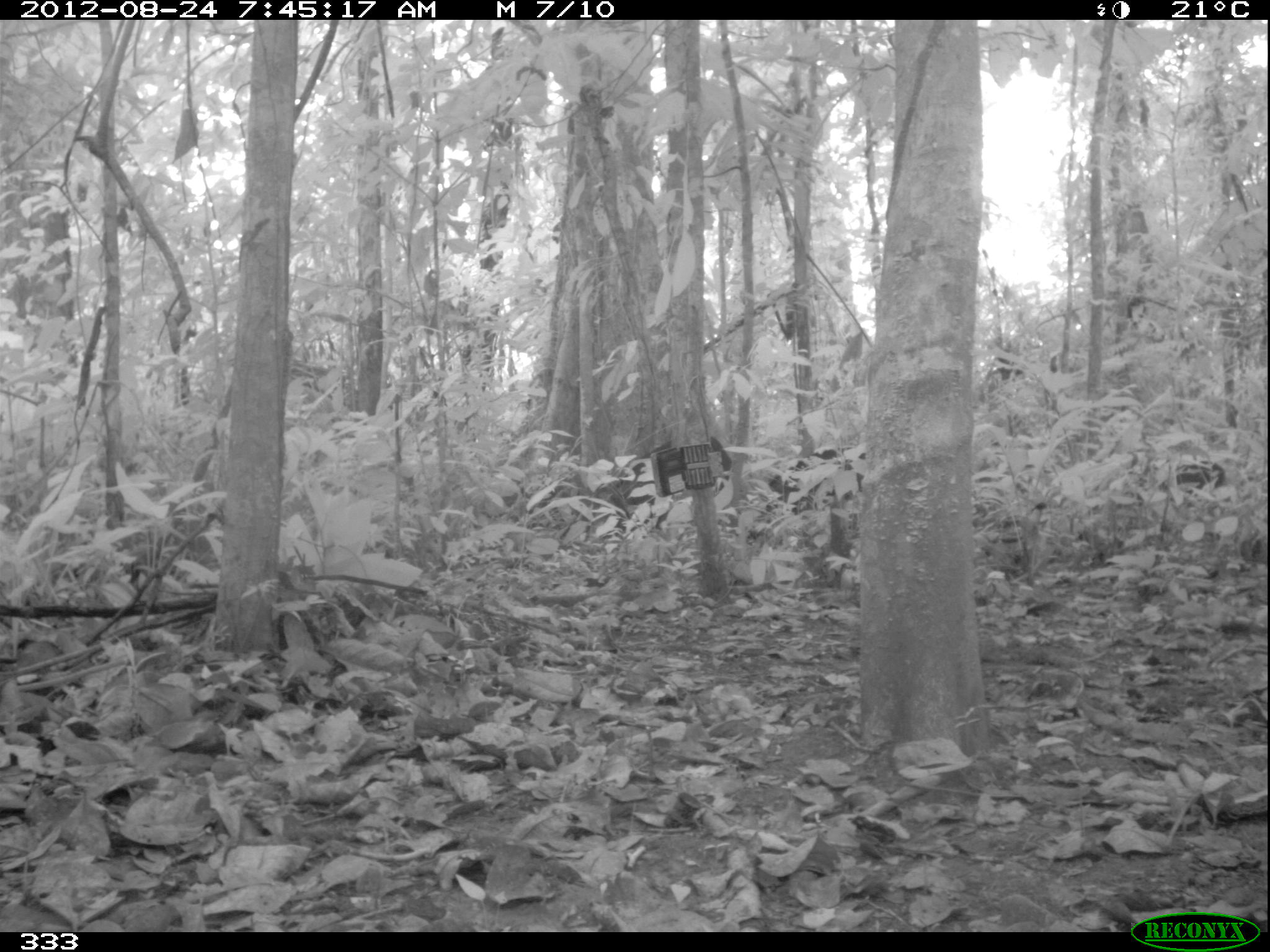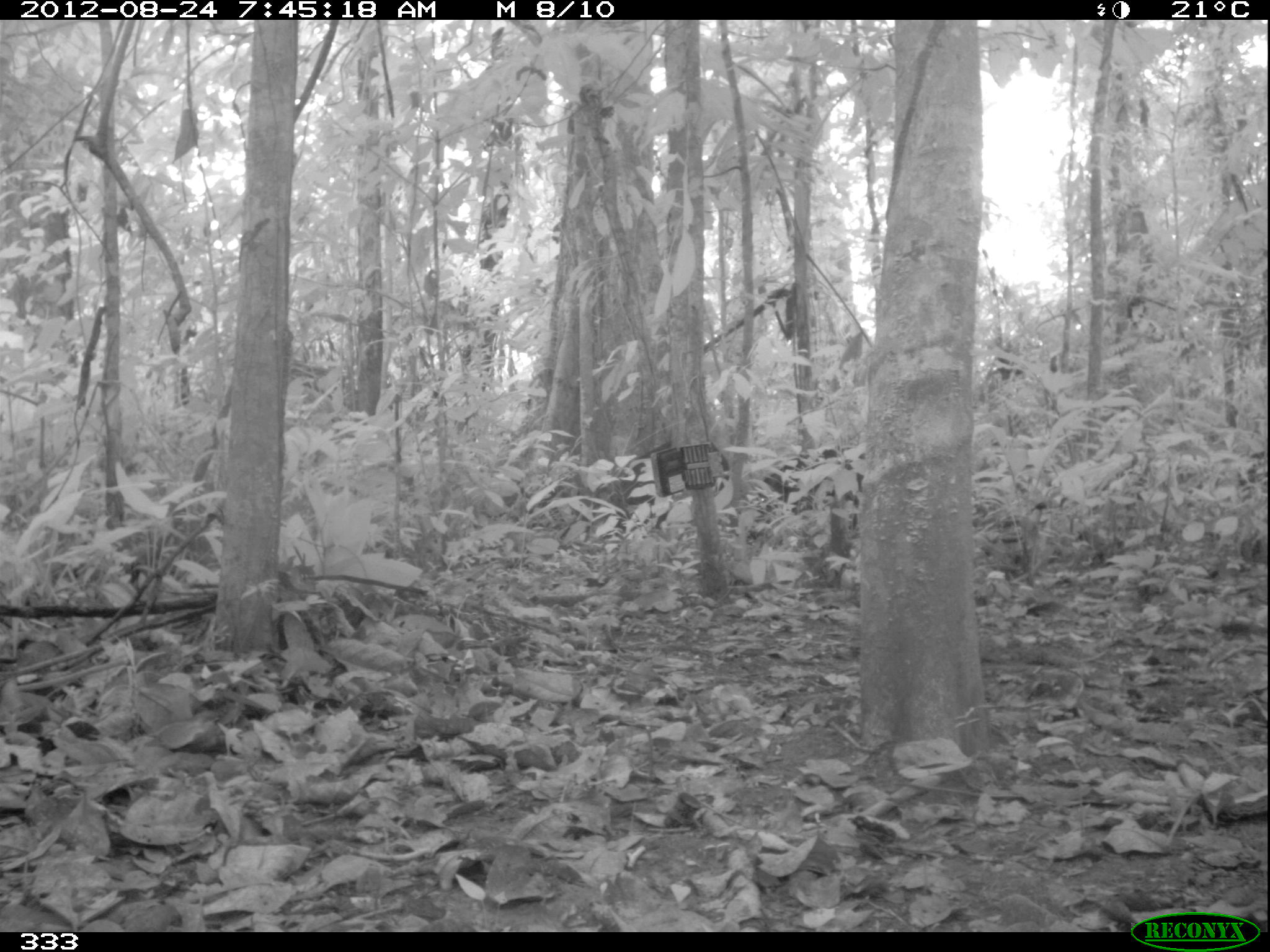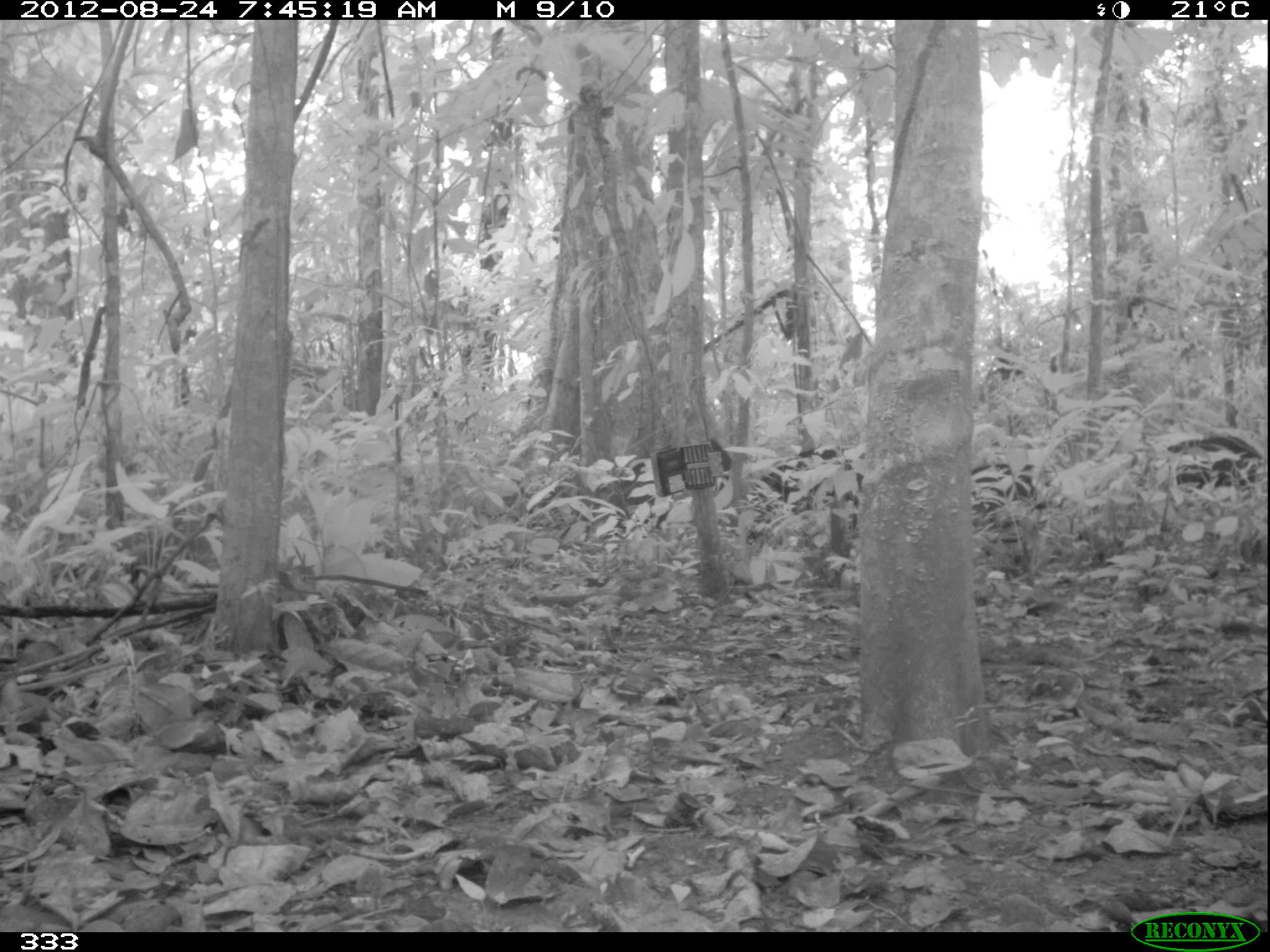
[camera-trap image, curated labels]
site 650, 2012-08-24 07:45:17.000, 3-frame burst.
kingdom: Animalia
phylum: Chordata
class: Mammalia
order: Artiodactyla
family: Tayassuidae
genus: Tayassu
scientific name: Tayassu pecari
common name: white-lipped peccary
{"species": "Tayassu pecari (white-lipped peccary)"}